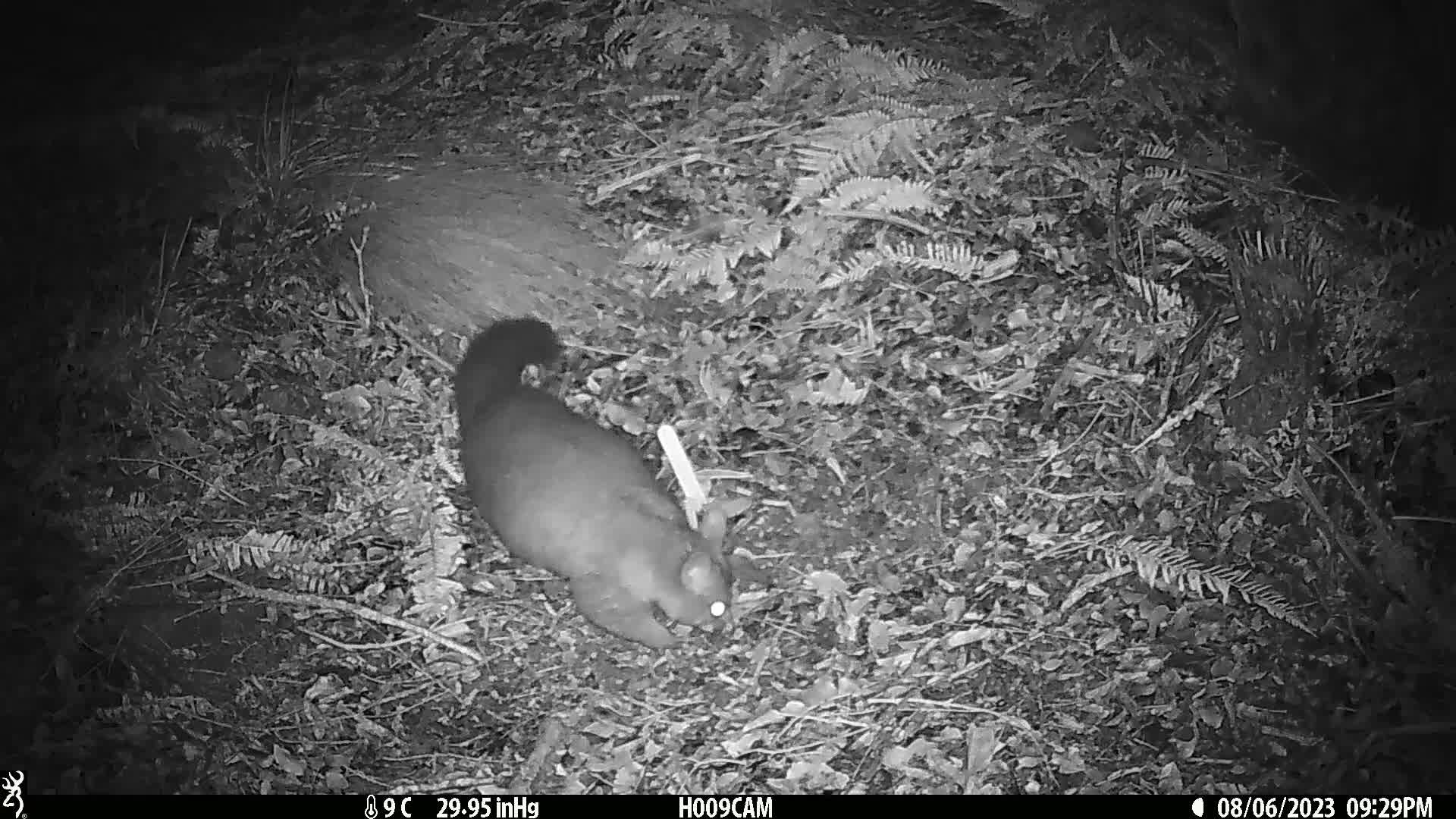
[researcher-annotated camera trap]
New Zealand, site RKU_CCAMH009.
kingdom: Animalia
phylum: Chordata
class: Mammalia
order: Diprotodontia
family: Phalangeridae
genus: Trichosurus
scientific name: Trichosurus vulpecula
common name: common brushtail possum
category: possum